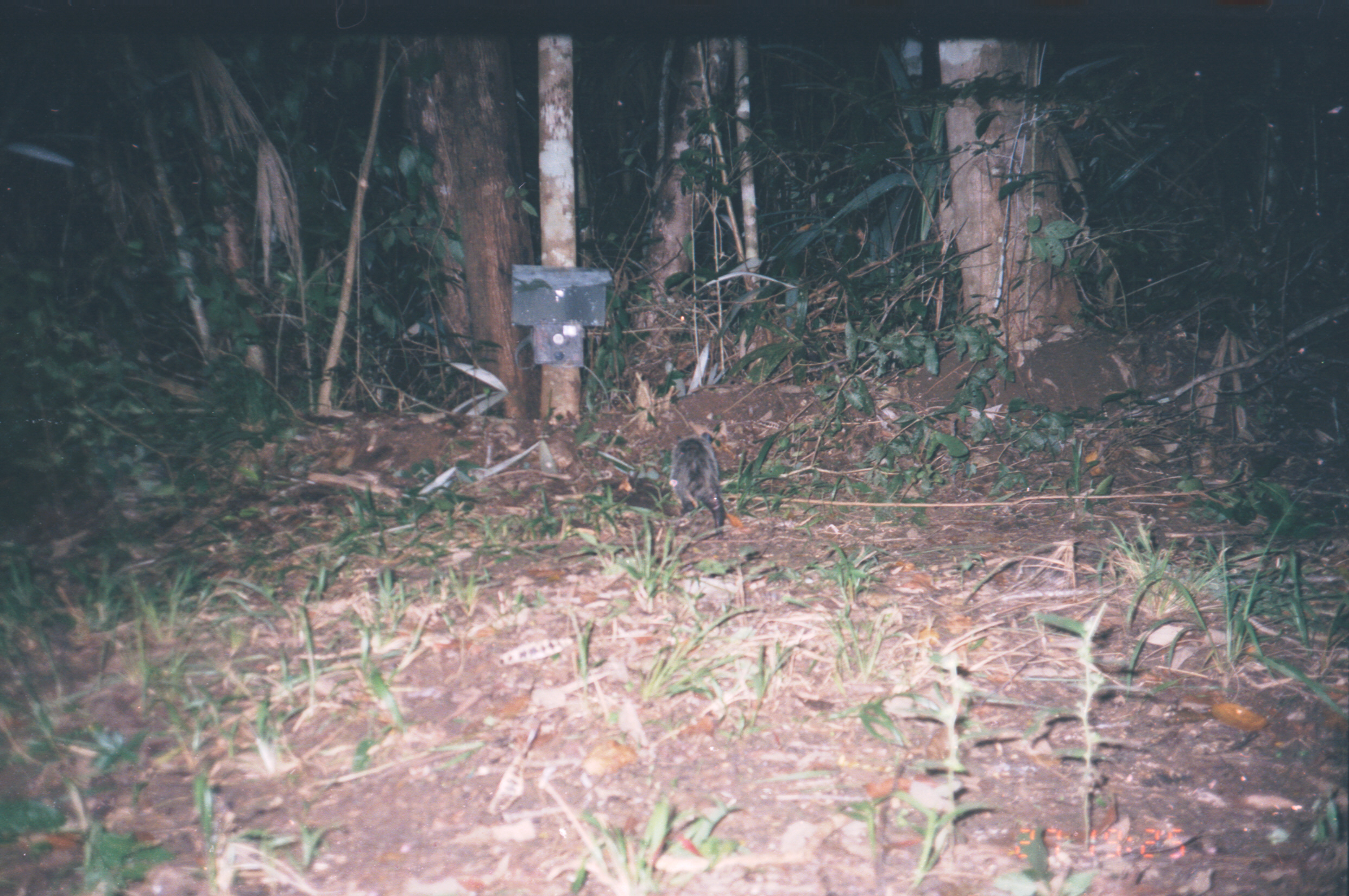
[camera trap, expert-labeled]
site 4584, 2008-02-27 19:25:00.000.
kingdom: Animalia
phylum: Chordata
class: Mammalia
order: Didelphimorphia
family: Didelphidae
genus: Didelphis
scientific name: Didelphis marsupialis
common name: southern opossum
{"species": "Didelphis marsupialis (southern opossum)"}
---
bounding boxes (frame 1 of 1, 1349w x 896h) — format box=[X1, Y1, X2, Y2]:
didelphis marsupialis: box=[668, 432, 725, 539]